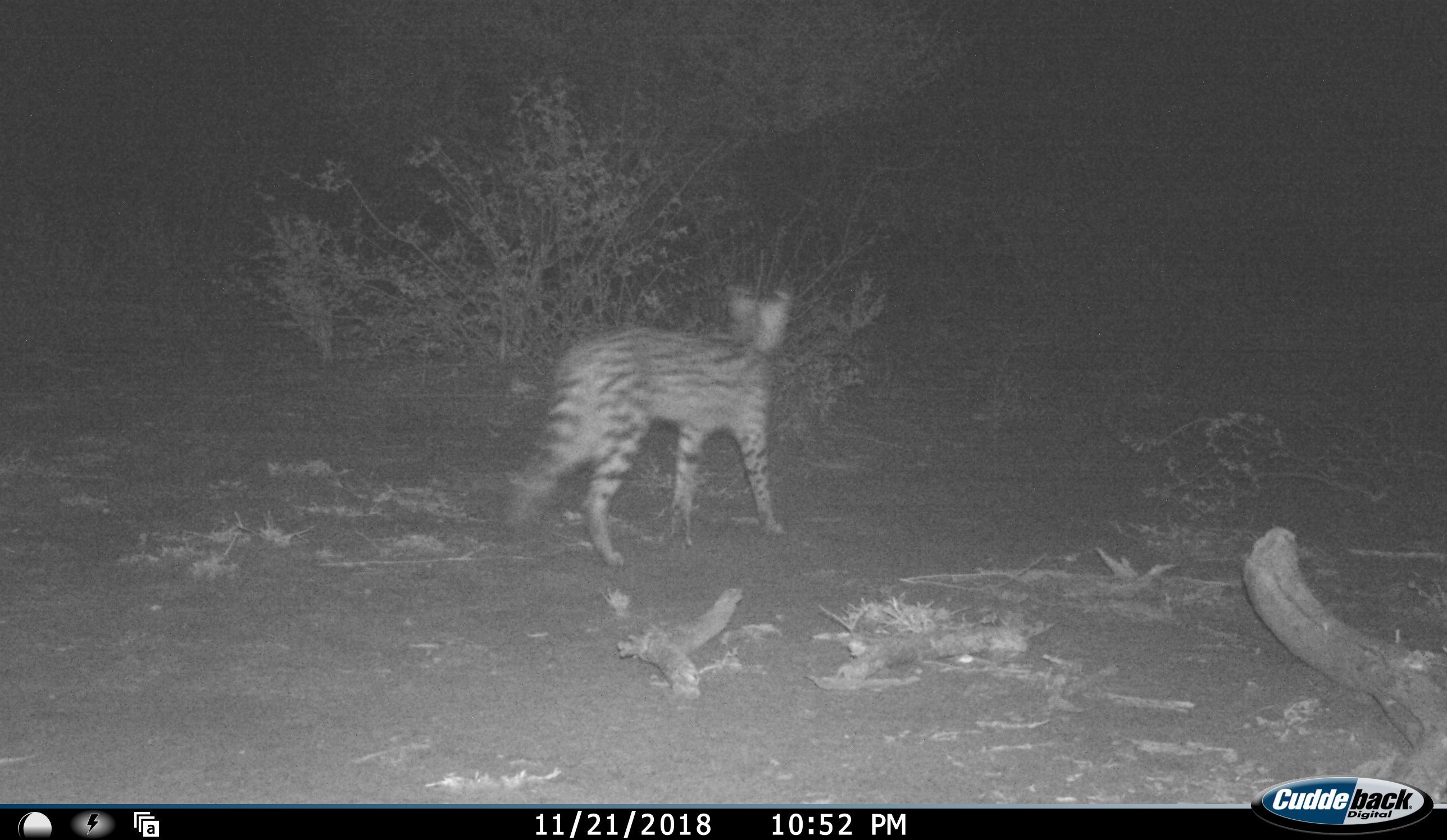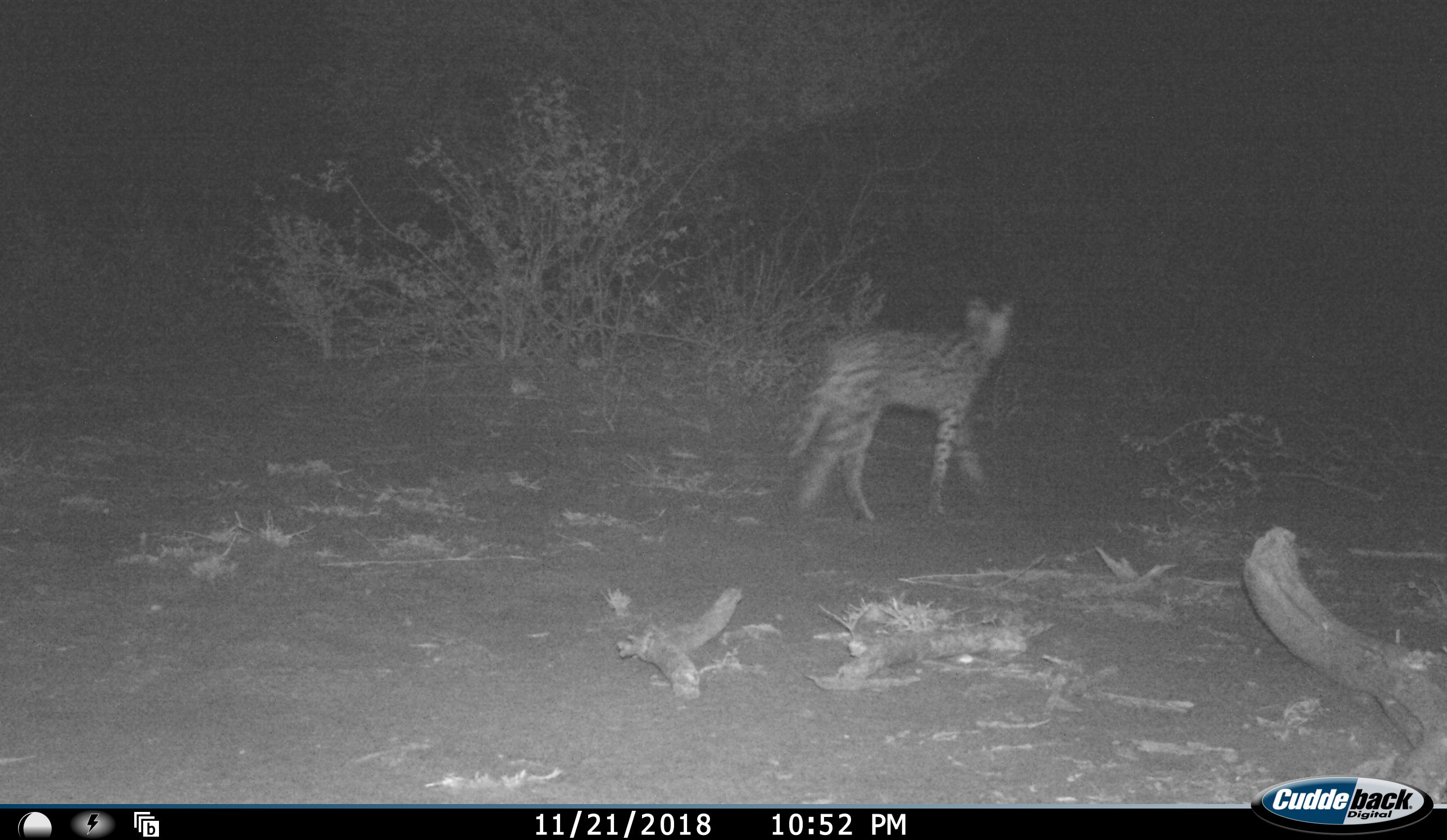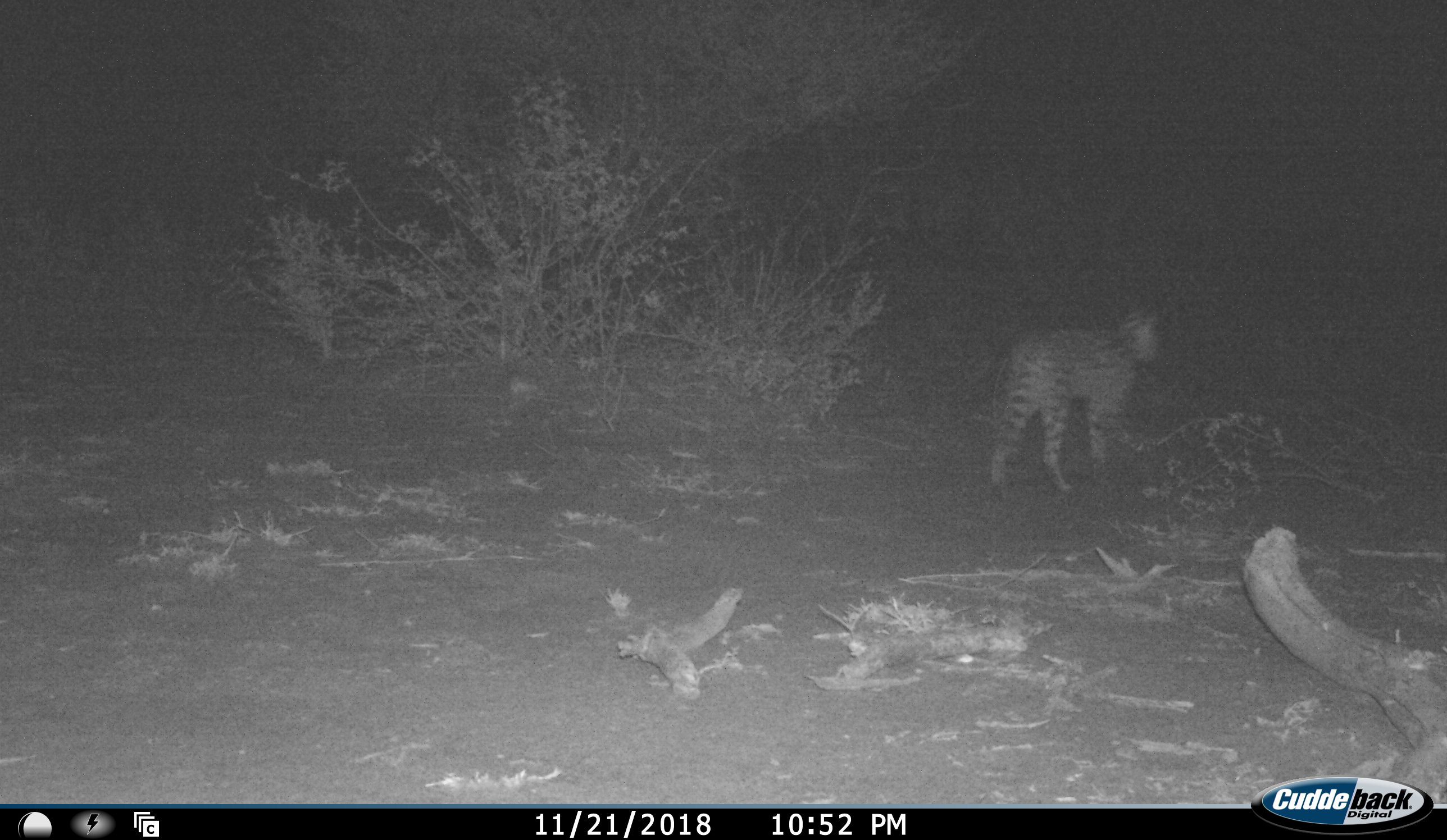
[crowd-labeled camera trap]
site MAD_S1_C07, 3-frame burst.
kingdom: Animalia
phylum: Chordata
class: Mammalia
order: Carnivora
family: Felidae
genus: Leptailurus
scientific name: Leptailurus serval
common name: serval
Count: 1.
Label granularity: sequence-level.